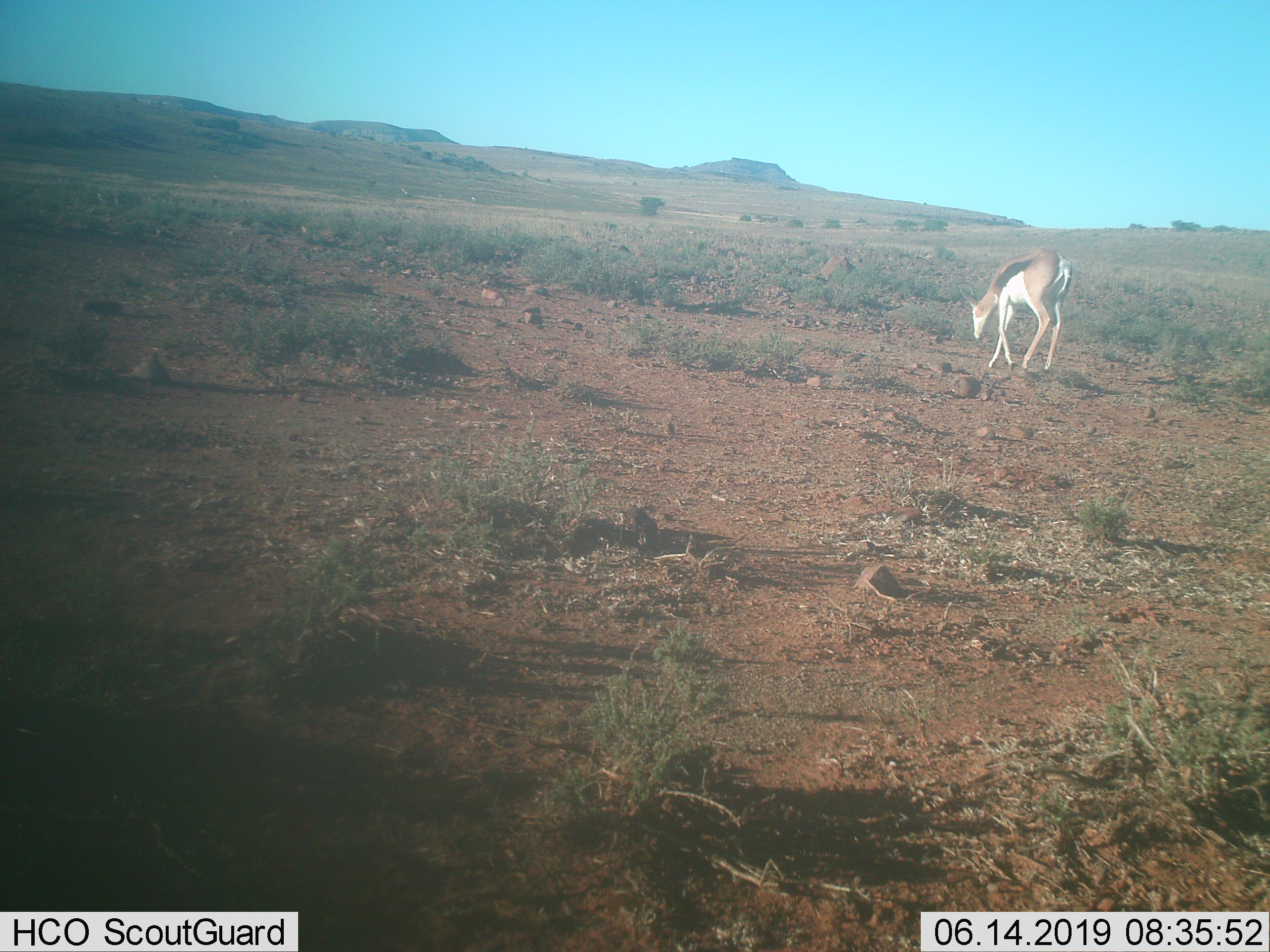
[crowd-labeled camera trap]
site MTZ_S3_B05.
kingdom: Animalia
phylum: Chordata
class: Mammalia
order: Artiodactyla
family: Bovidae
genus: Antidorcas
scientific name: Antidorcas marsupialis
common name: springbok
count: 1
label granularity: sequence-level